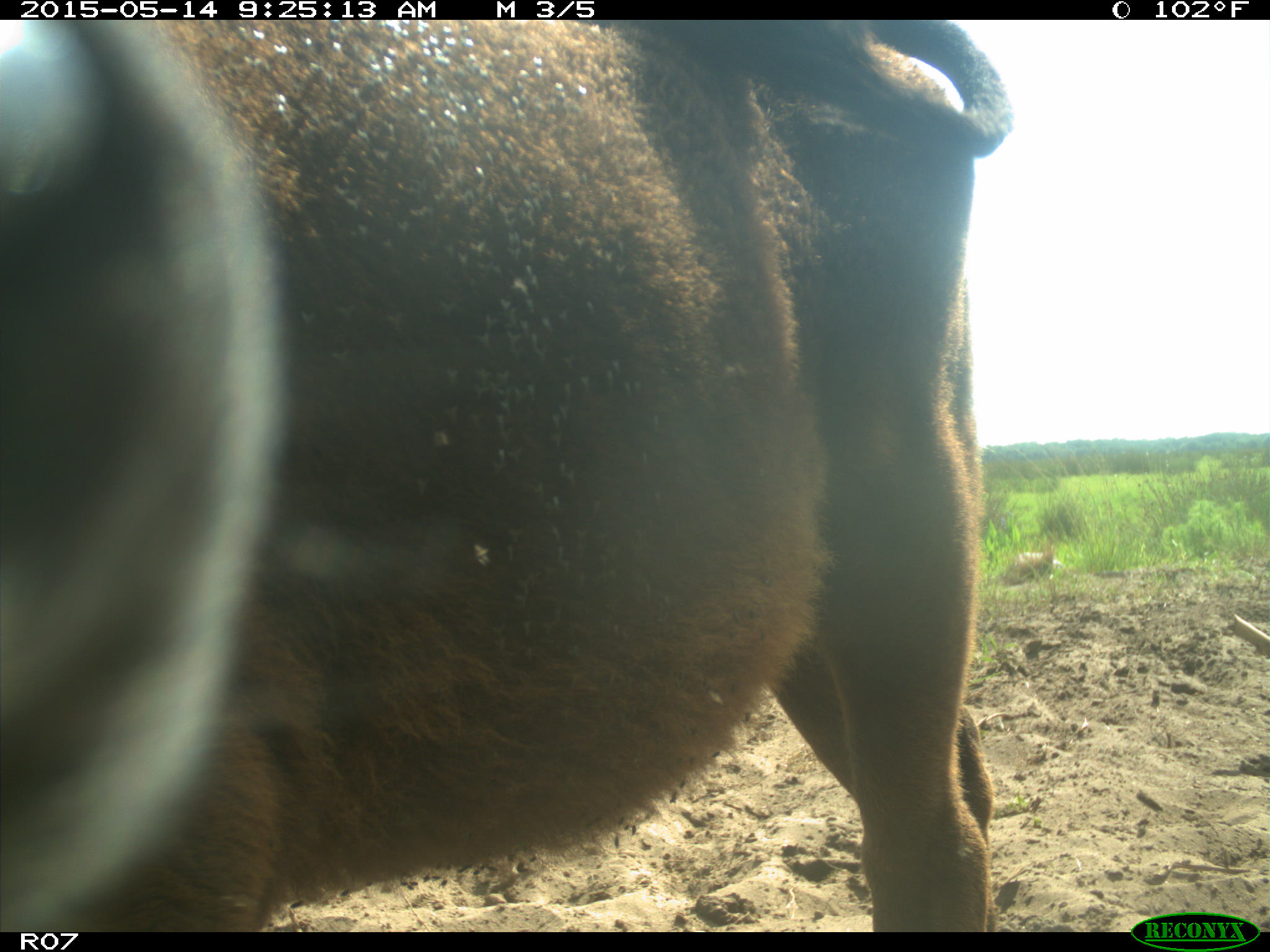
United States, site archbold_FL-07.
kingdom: Animalia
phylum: Chordata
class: Mammalia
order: Artiodactyla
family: Bovidae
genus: Bos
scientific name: Bos taurus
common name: domestic cow